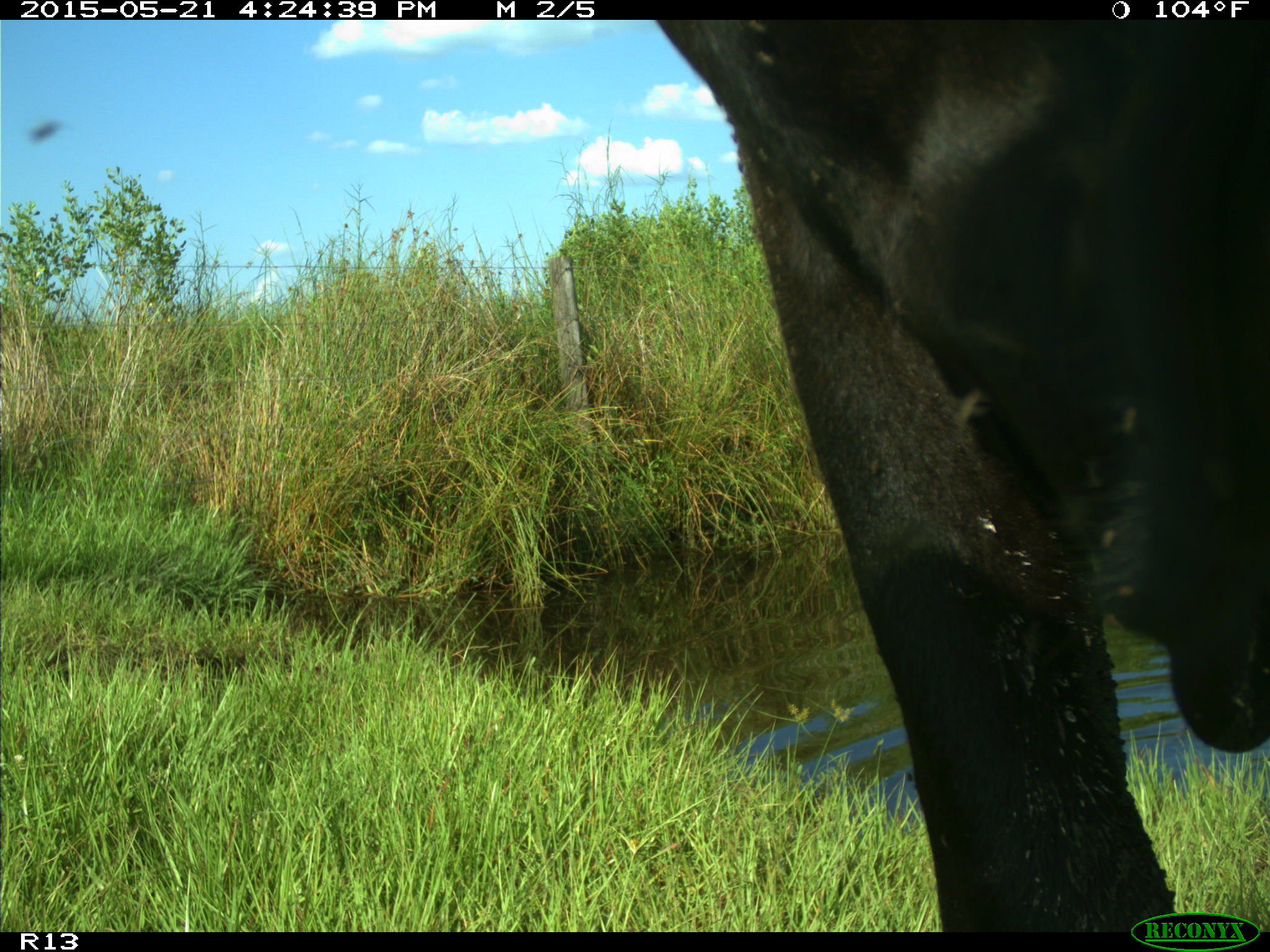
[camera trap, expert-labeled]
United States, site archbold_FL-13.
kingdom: Animalia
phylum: Chordata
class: Mammalia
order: Artiodactyla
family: Bovidae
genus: Bos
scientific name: Bos taurus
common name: domestic cow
Bos taurus (domestic cow).